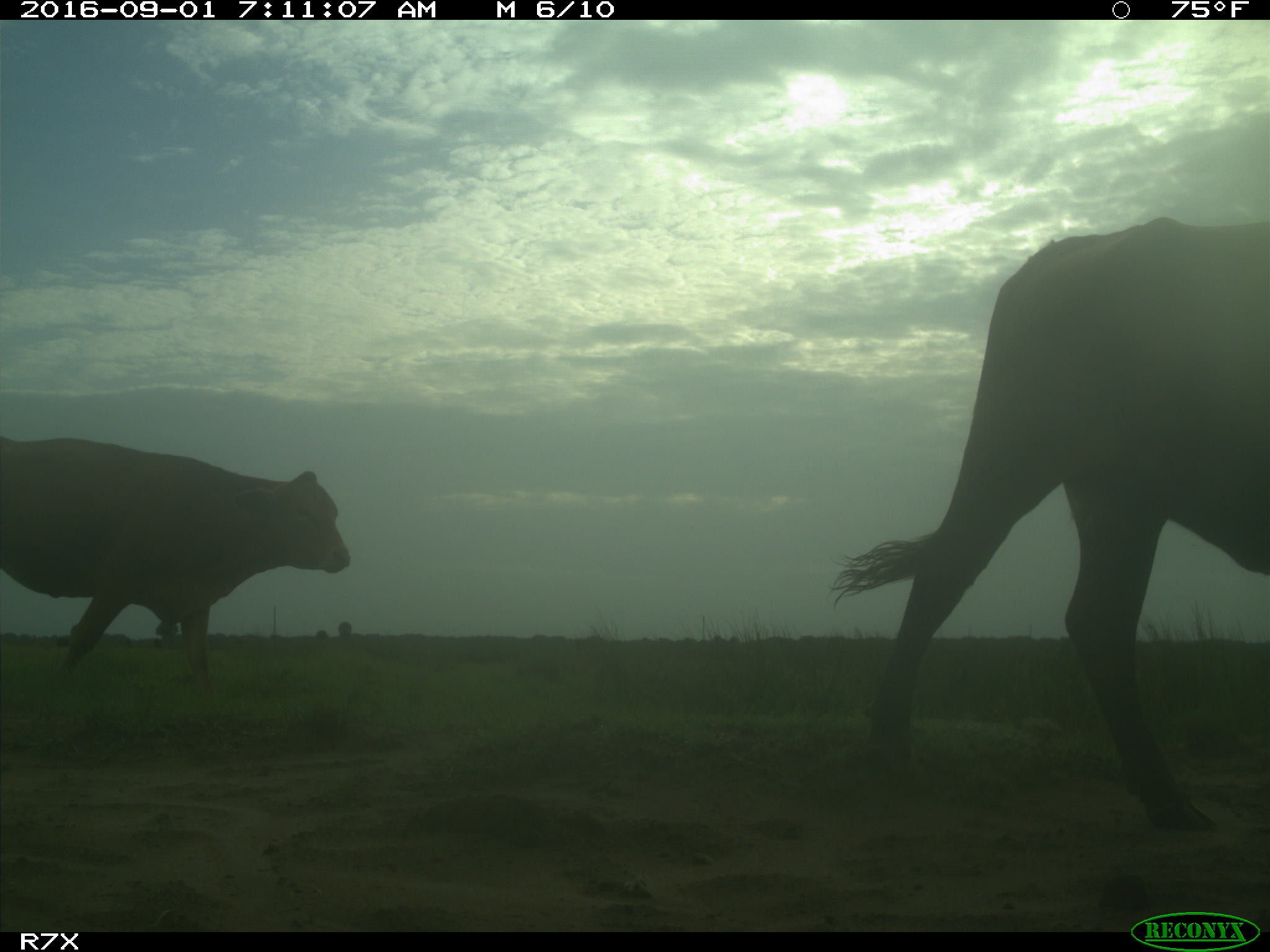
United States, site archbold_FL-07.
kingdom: Animalia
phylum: Chordata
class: Mammalia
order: Artiodactyla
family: Bovidae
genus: Bos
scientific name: Bos taurus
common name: domestic cow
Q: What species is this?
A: Bos taurus (domestic cow).